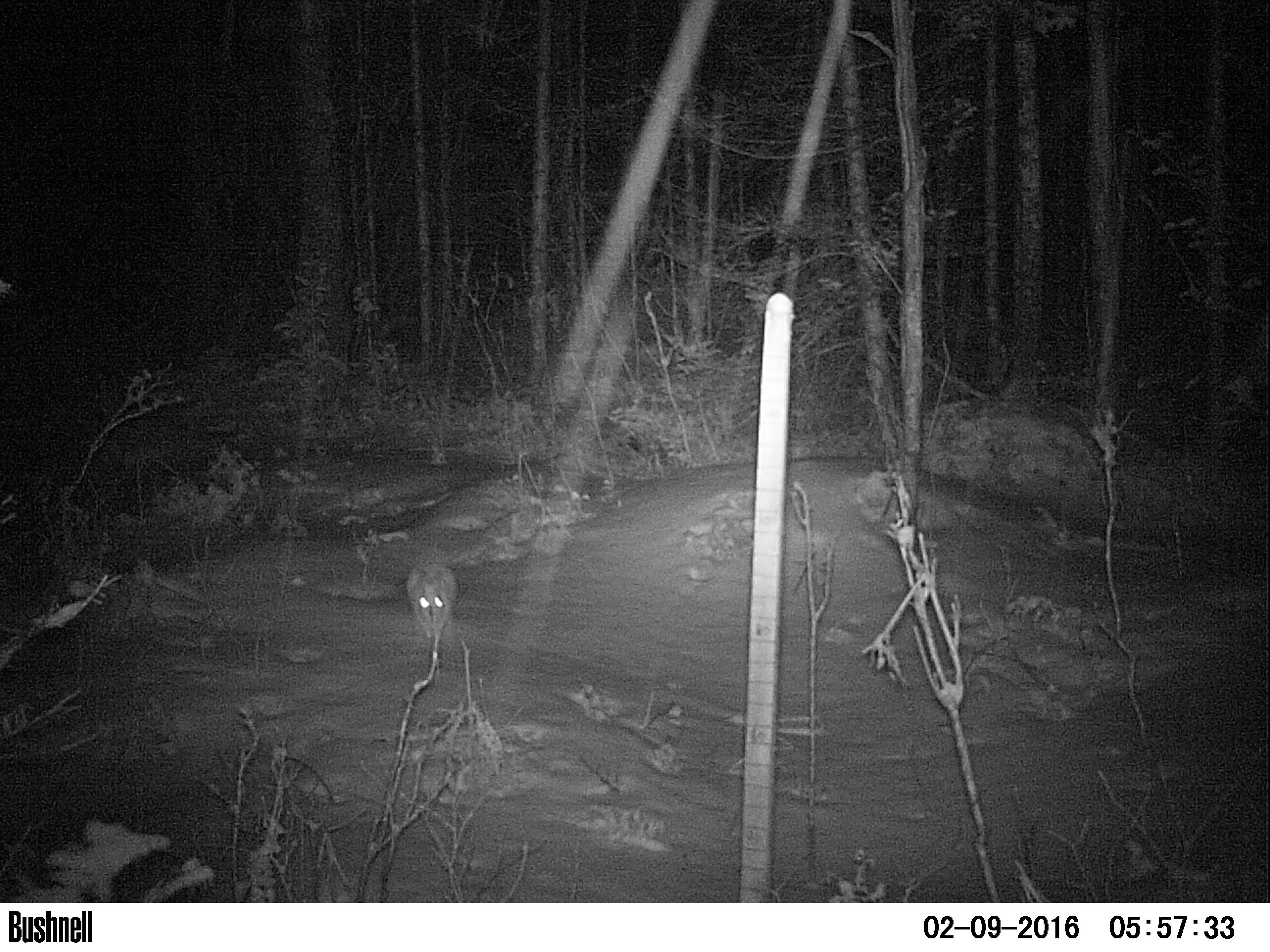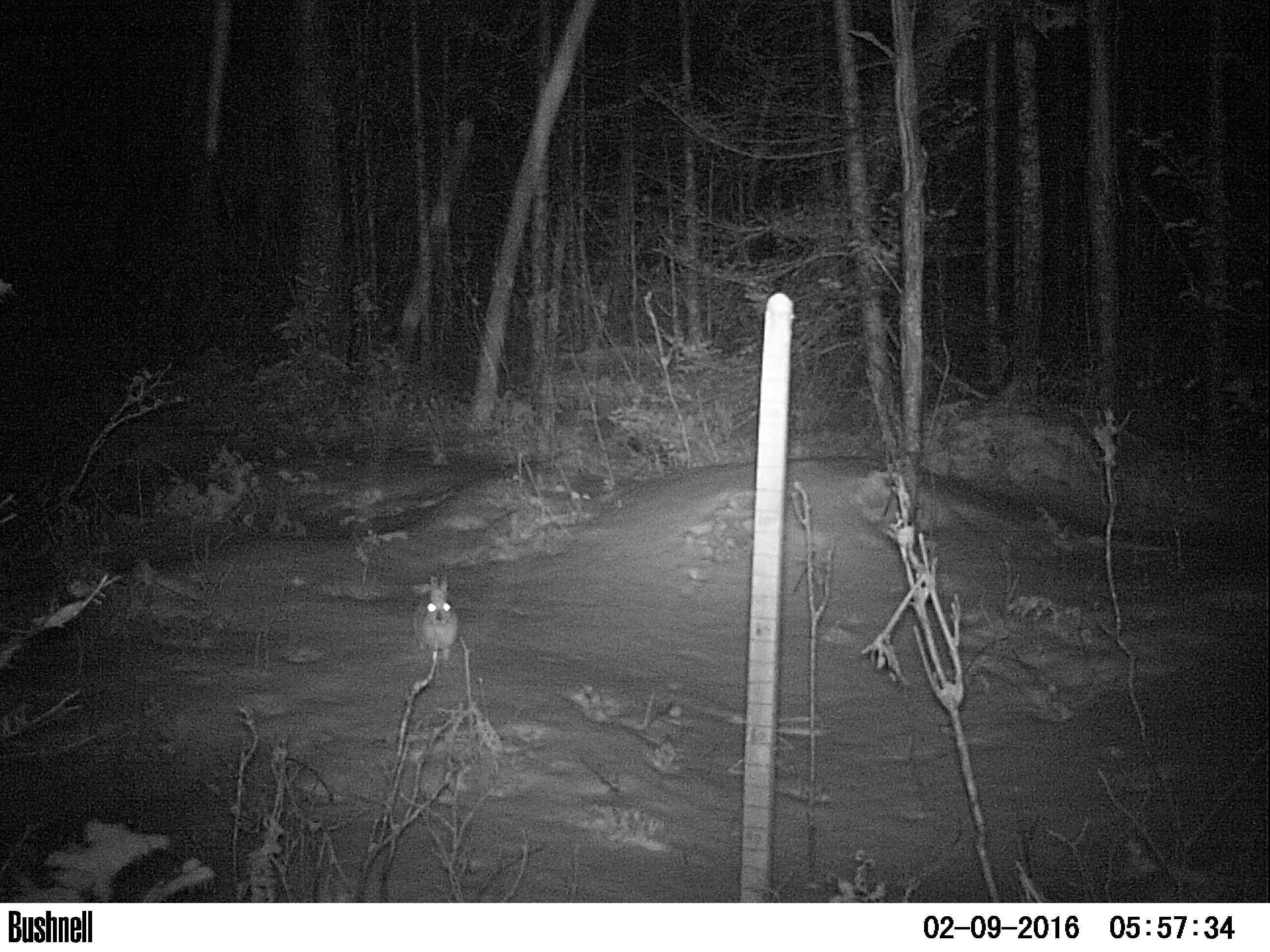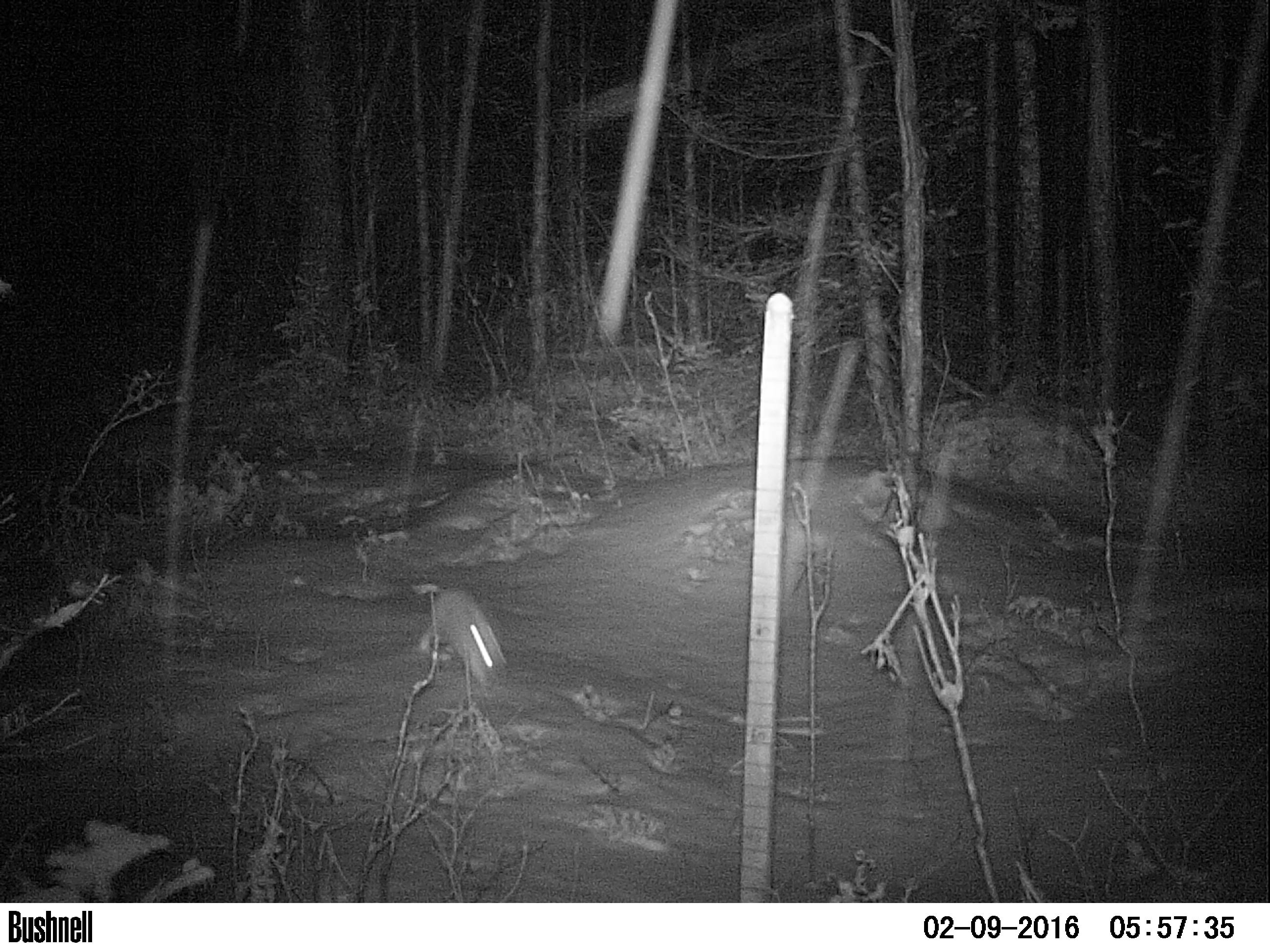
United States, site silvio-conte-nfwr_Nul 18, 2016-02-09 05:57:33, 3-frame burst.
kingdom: Animalia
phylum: Chordata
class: Mammalia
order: Lagomorpha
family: Leporidae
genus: Lepus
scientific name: Lepus americanus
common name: snowshoe hare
Snowshoe hare (Lepus americanus).